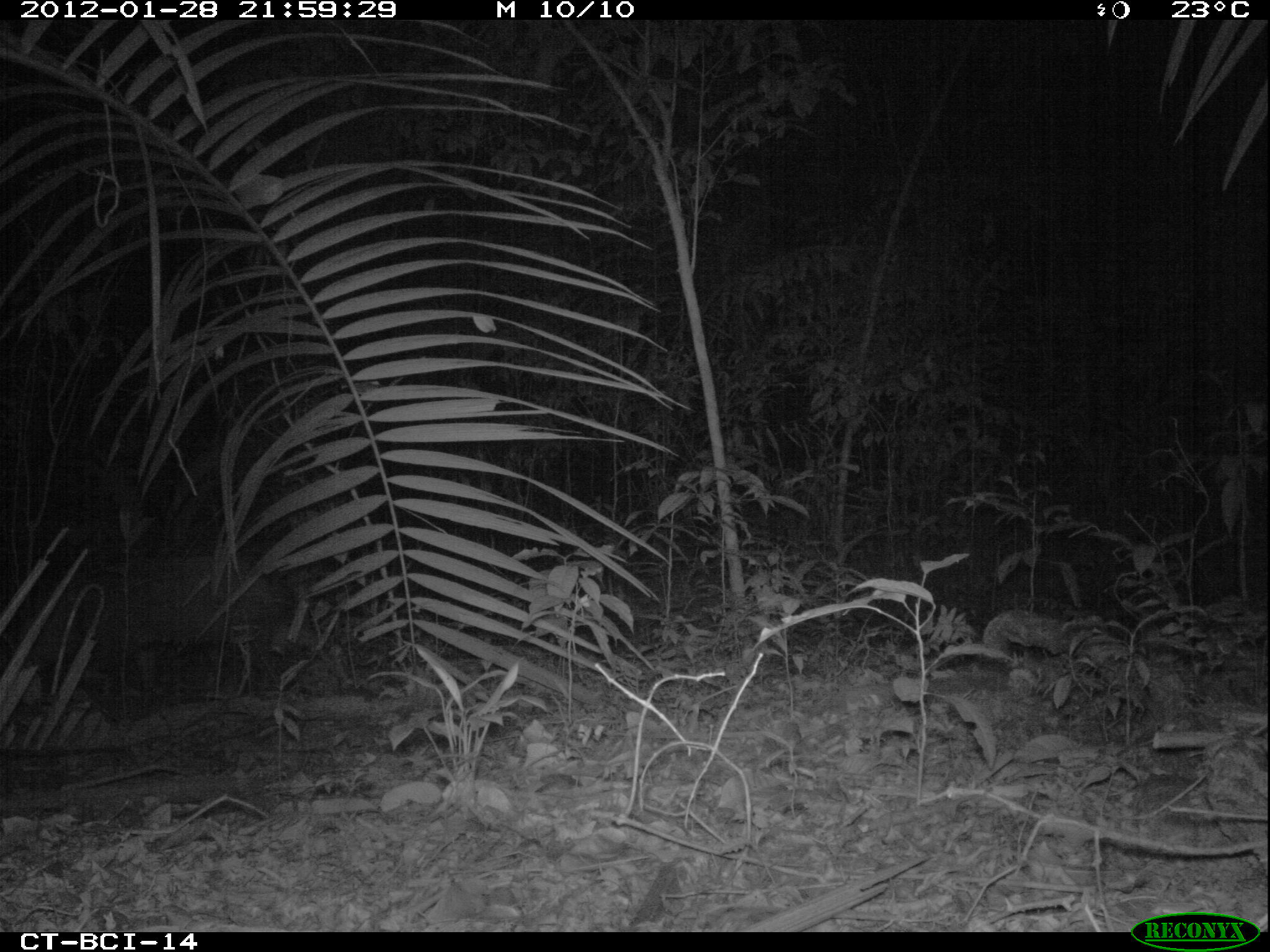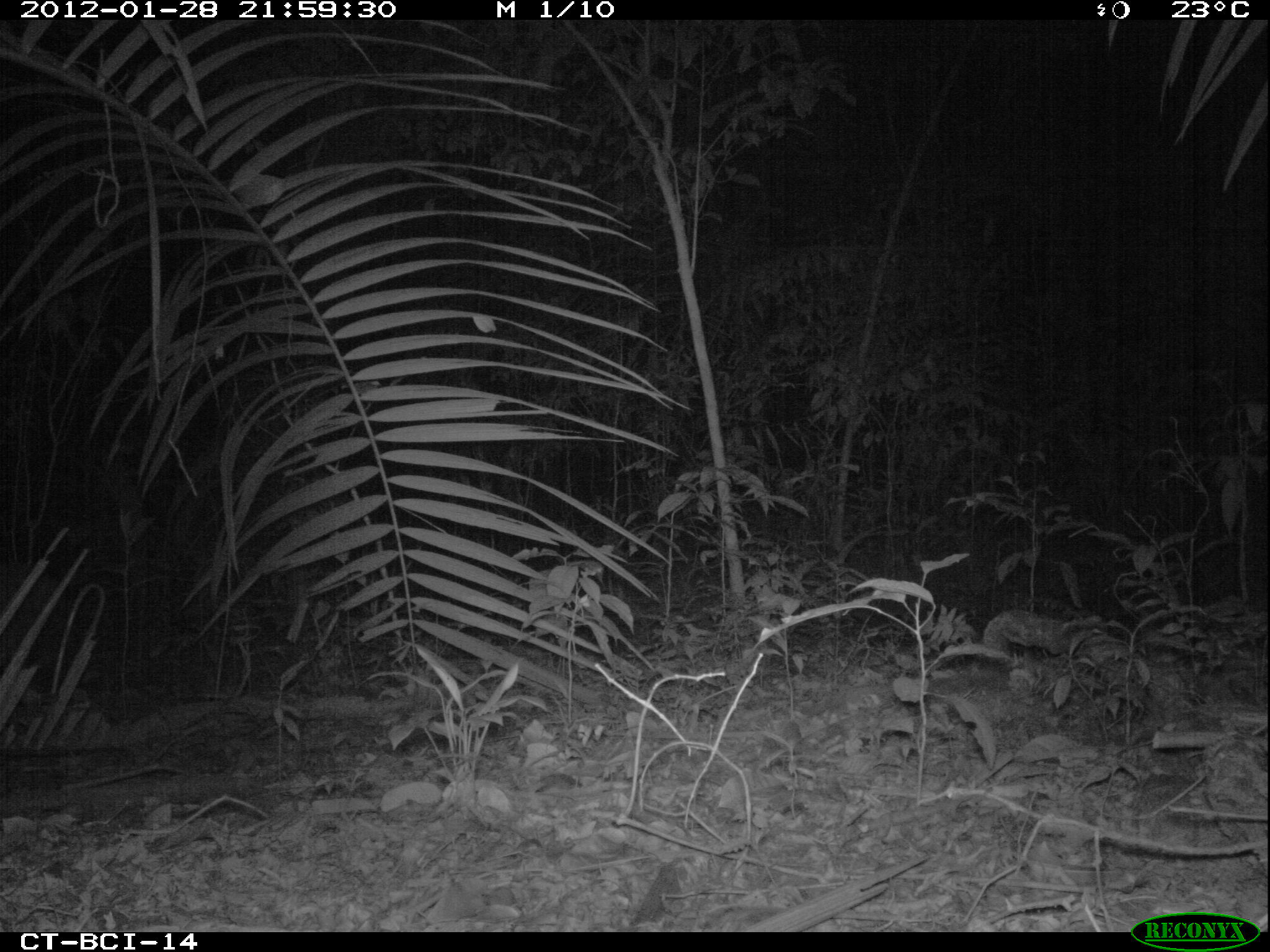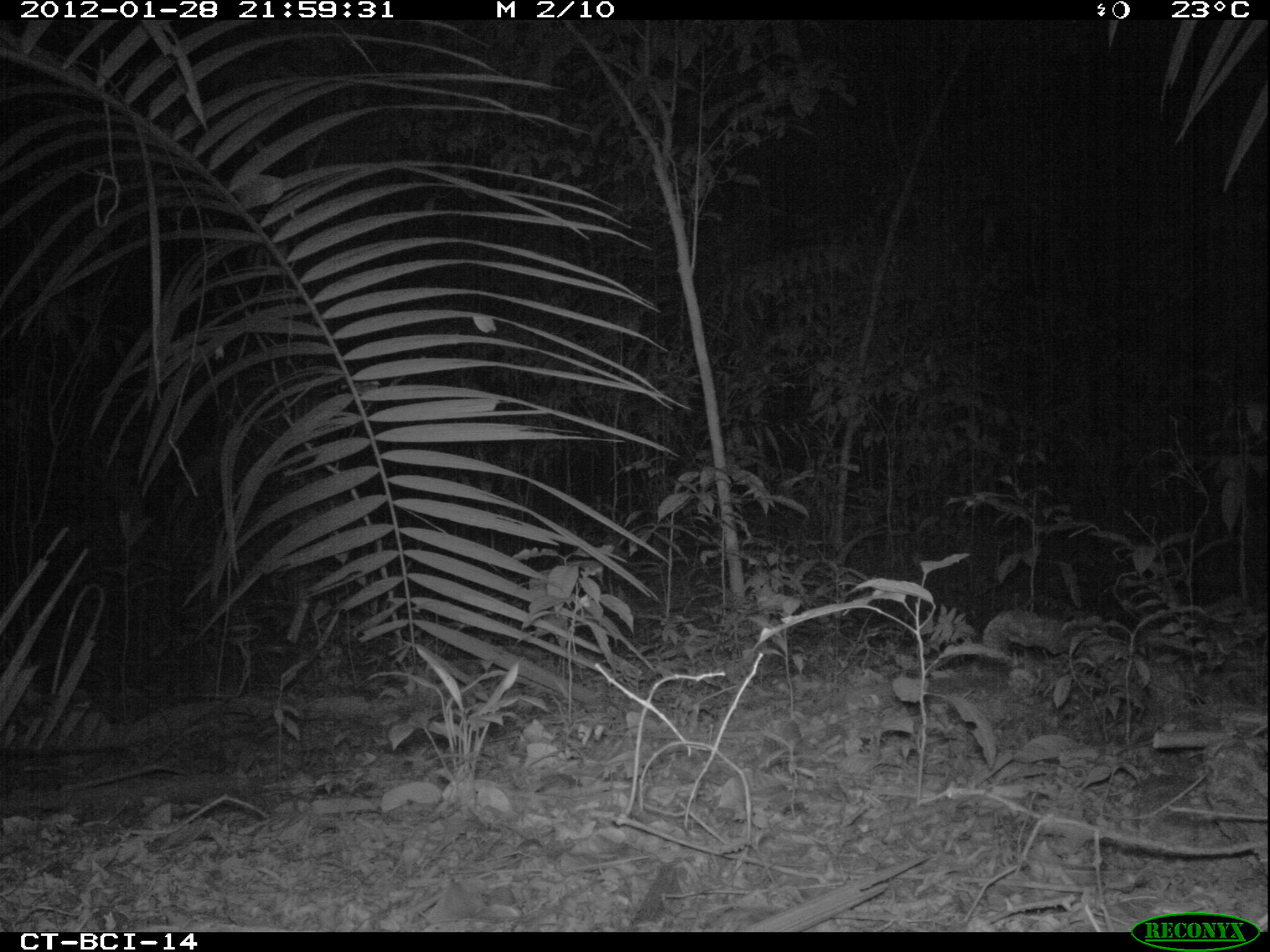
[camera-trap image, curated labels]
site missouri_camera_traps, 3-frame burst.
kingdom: Animalia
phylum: Chordata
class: Mammalia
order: Artiodactyla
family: Tayassuidae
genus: Pecari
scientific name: Pecari tajacu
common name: collared peccary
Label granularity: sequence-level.